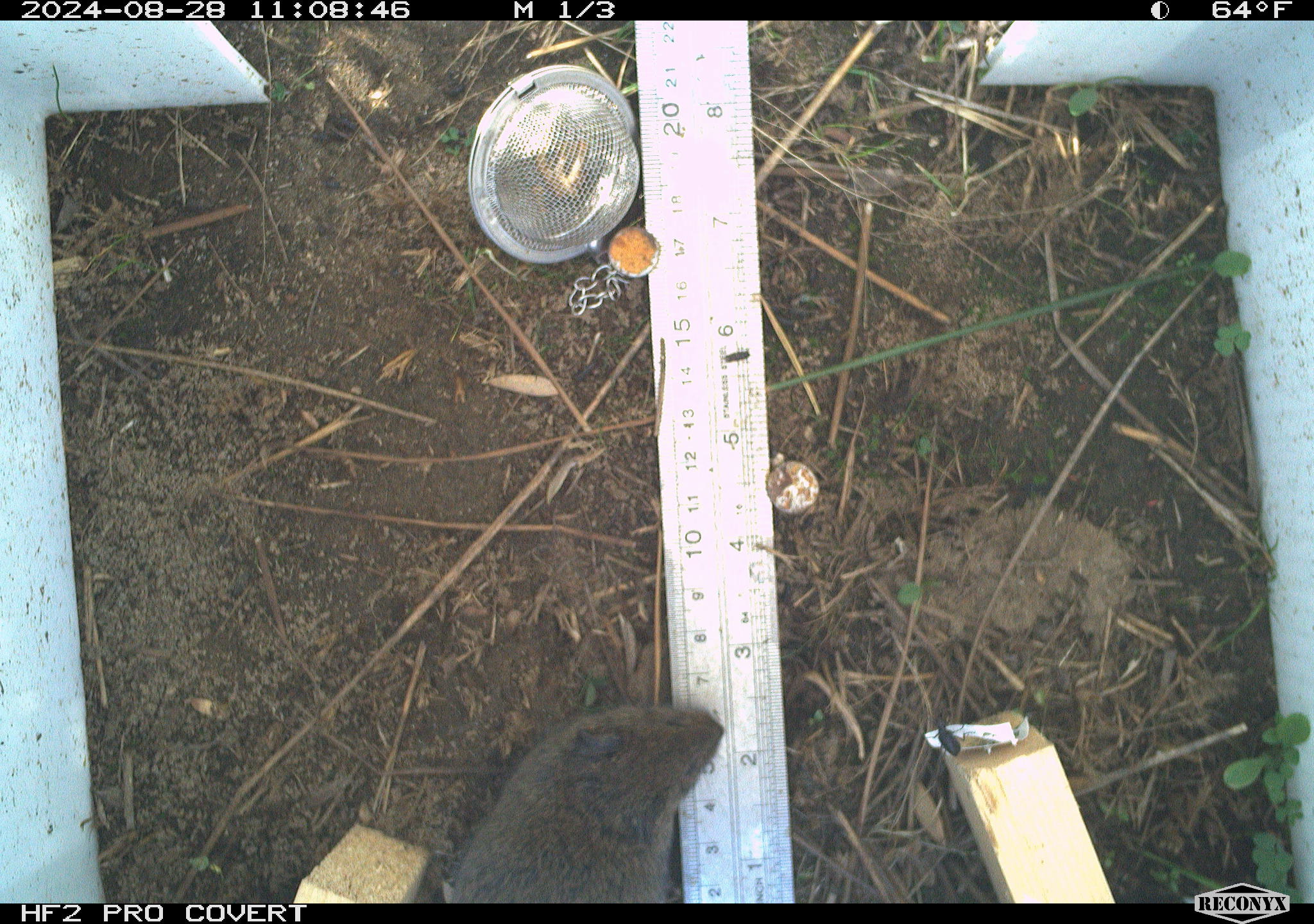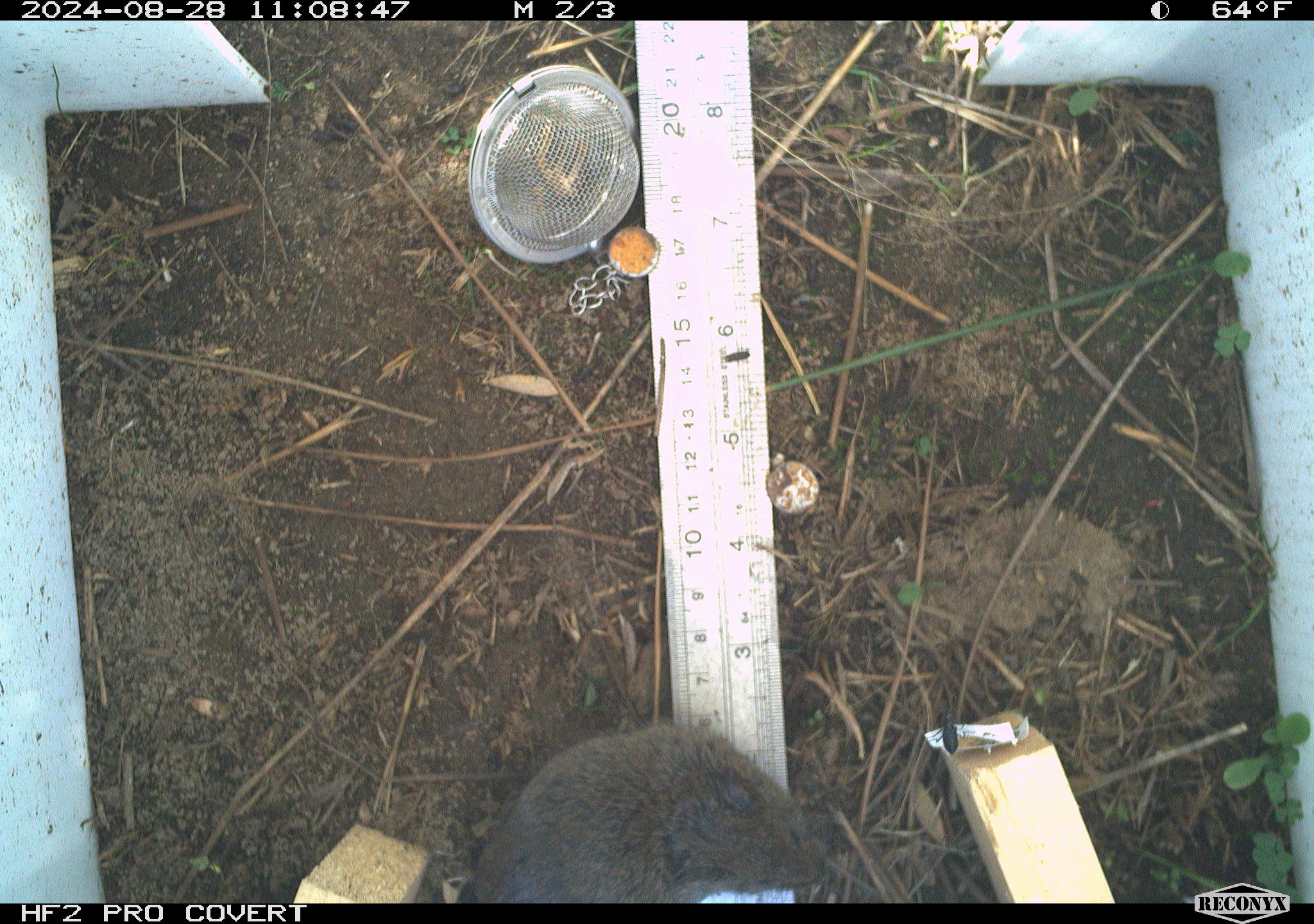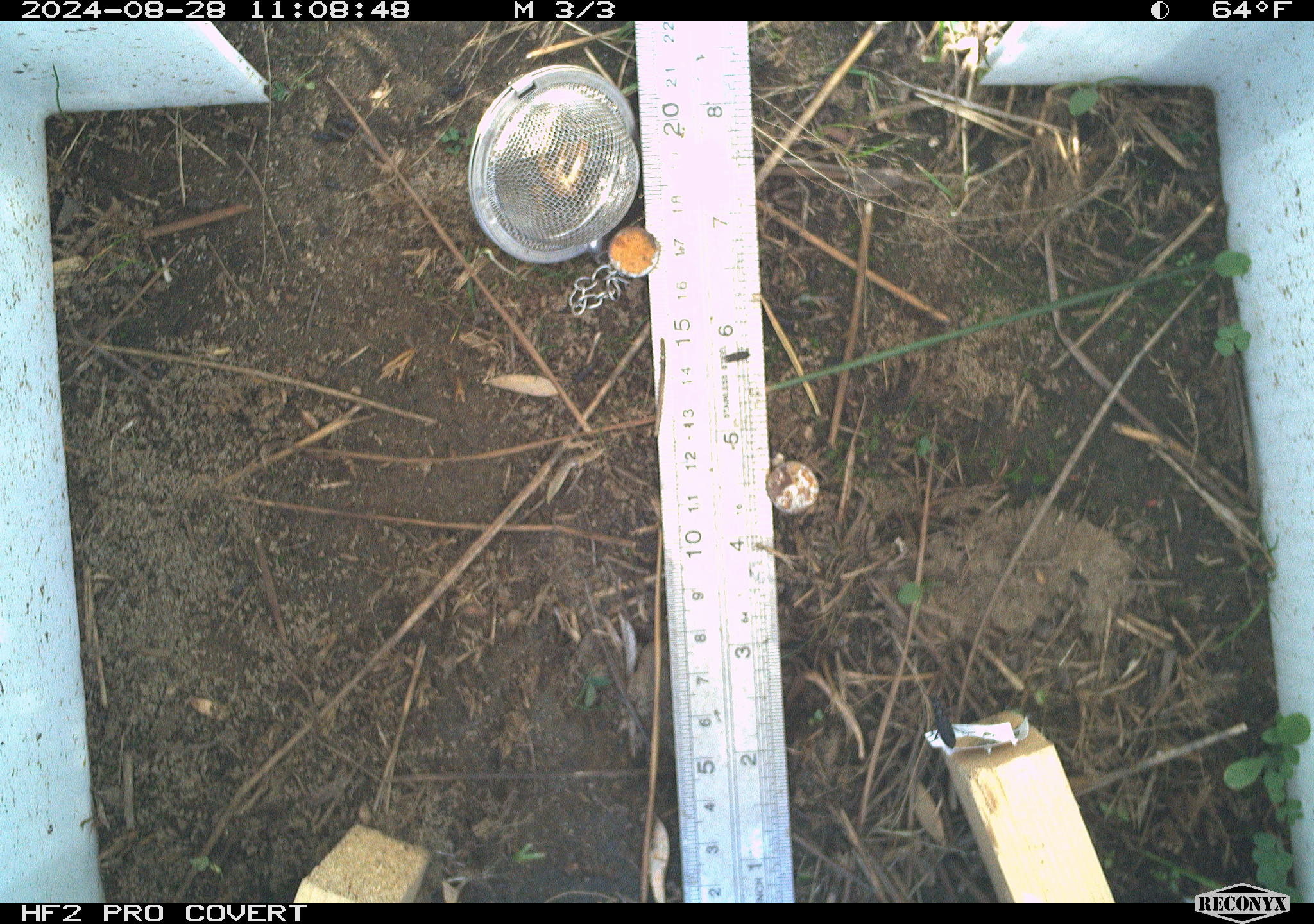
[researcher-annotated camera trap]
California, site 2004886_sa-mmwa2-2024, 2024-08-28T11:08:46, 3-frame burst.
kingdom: Animalia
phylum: Chordata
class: Mammalia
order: Rodentia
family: Cricetidae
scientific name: Arvicolinae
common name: voles, lemmings, and muskrats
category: arvicolinae subfamily